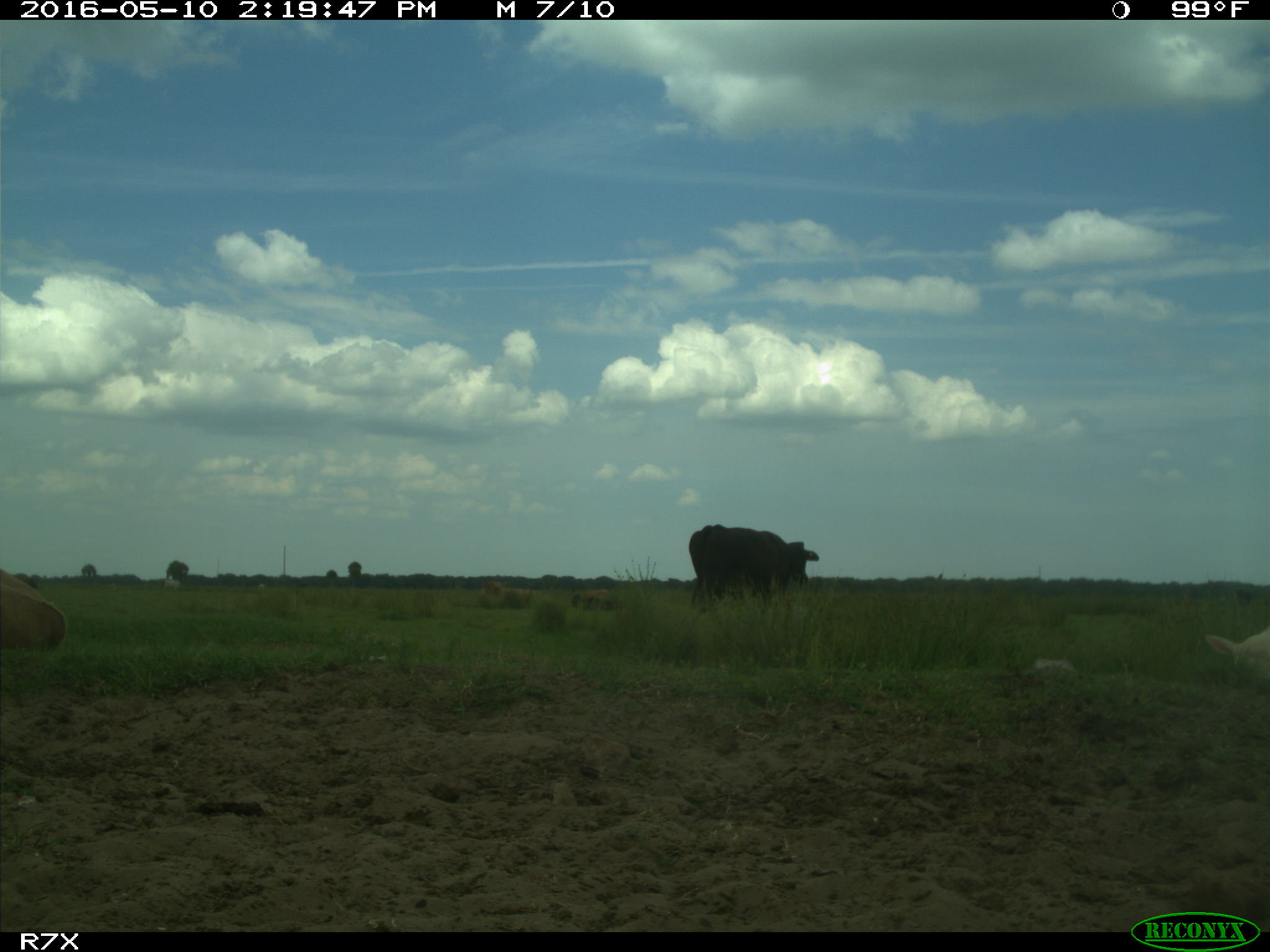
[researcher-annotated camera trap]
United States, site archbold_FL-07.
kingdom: Animalia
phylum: Chordata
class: Mammalia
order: Artiodactyla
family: Bovidae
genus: Bos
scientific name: Bos taurus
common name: domestic cow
Bos taurus (domestic cow).